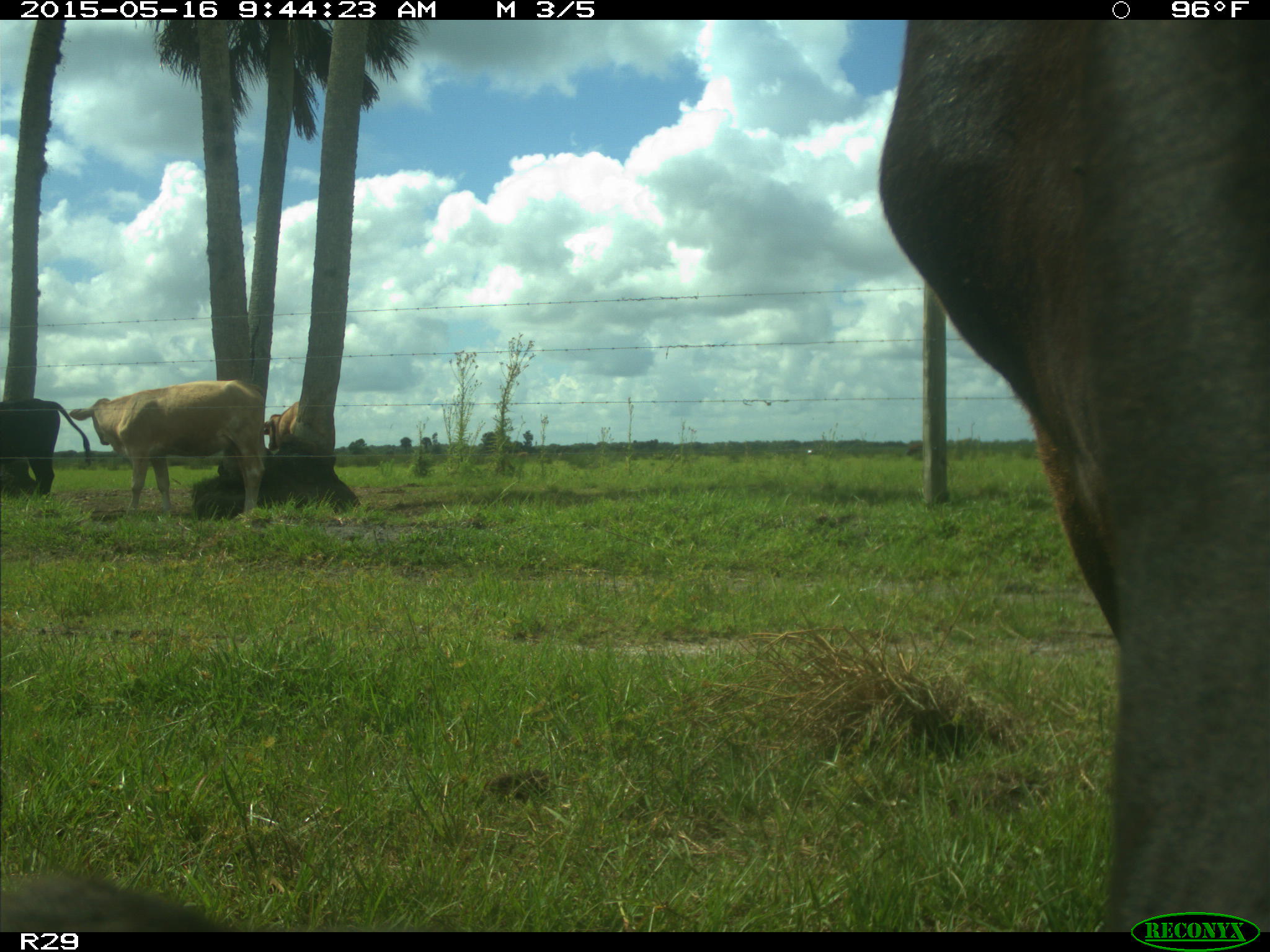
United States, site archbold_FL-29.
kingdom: Animalia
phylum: Chordata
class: Mammalia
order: Artiodactyla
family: Bovidae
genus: Bos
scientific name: Bos taurus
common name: domestic cow